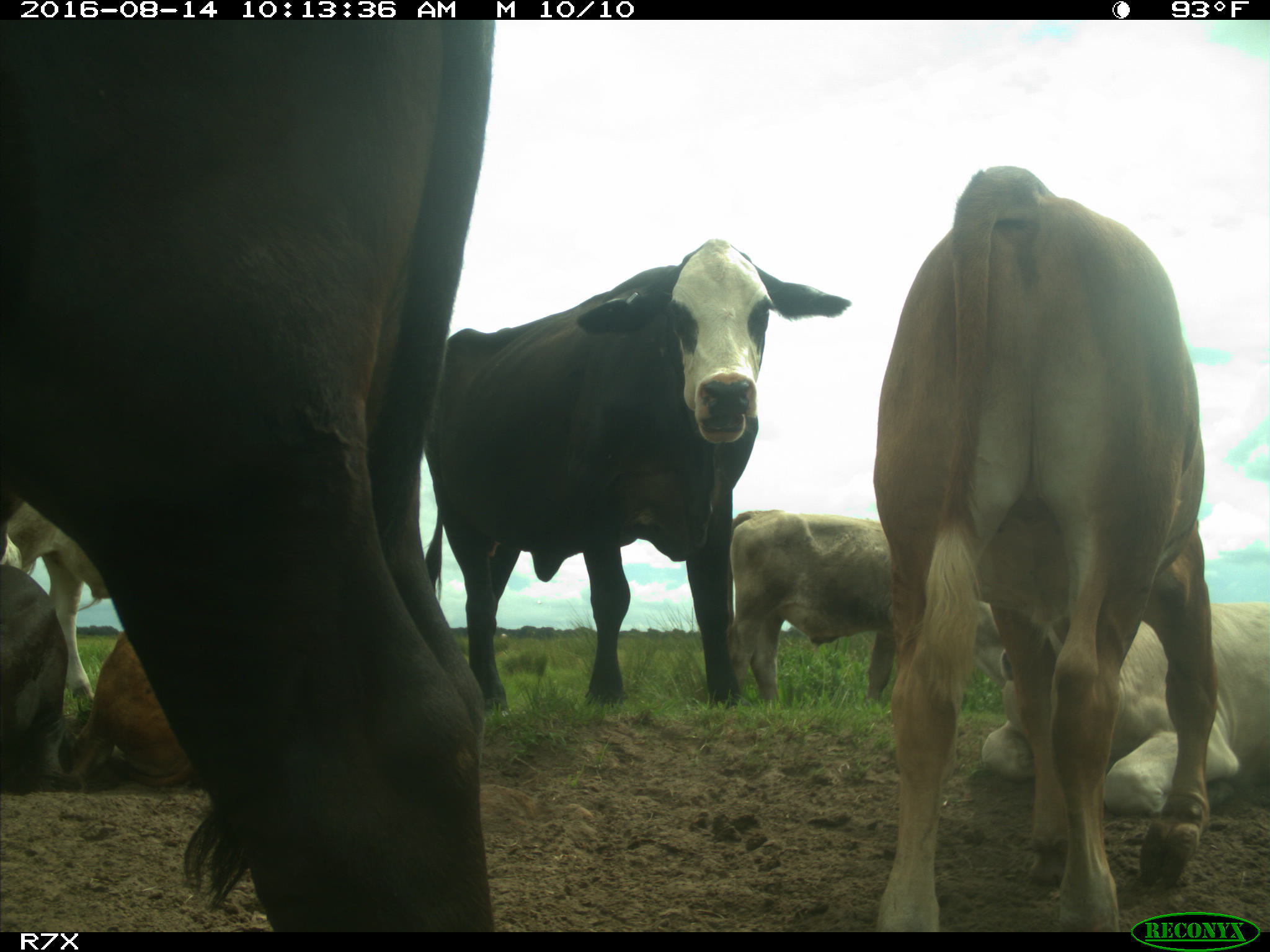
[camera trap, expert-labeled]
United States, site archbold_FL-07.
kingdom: Animalia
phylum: Chordata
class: Mammalia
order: Artiodactyla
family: Bovidae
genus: Bos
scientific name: Bos taurus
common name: domestic cow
Bos taurus (domestic cow).